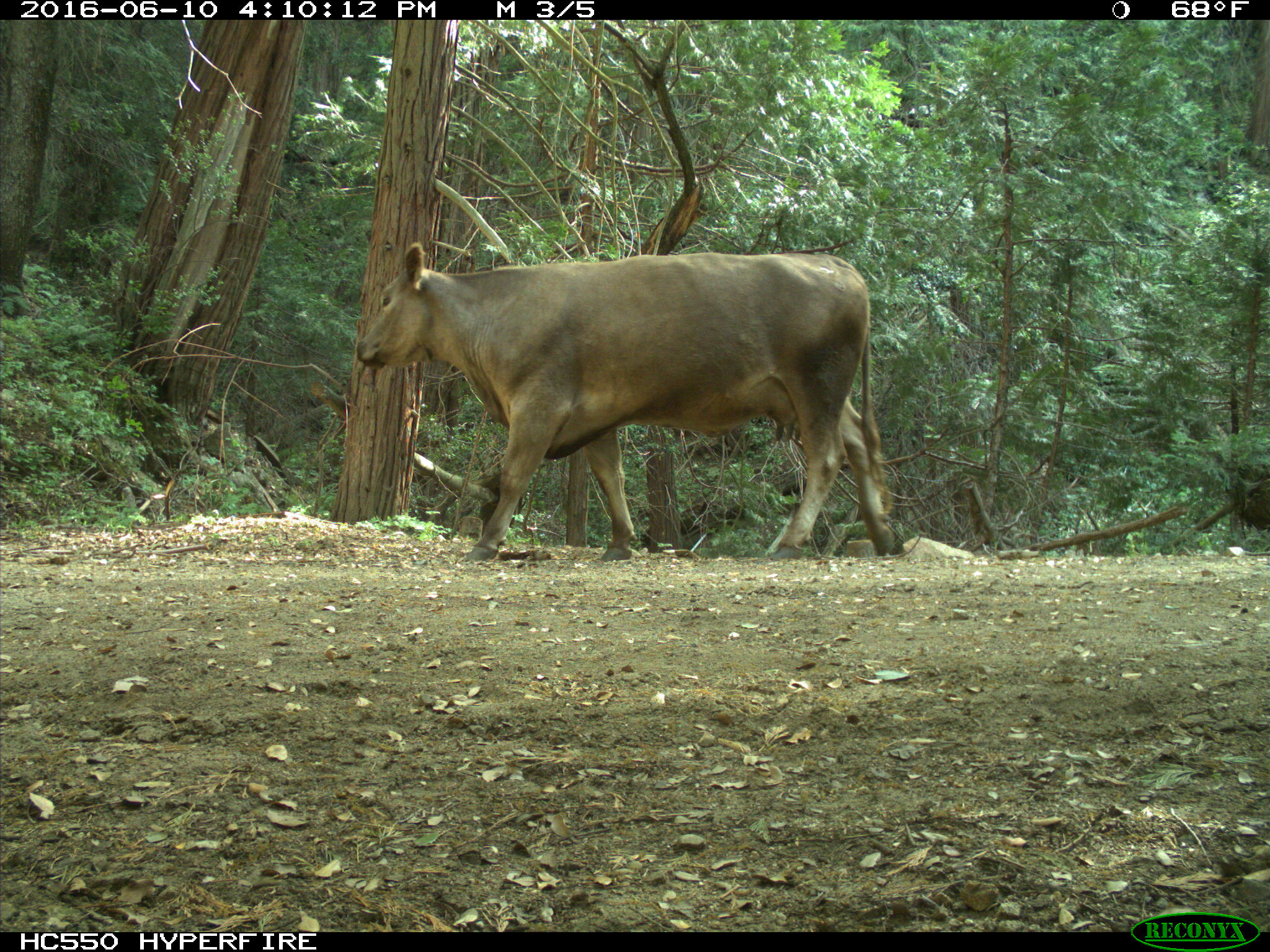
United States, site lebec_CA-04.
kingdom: Animalia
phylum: Chordata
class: Mammalia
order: Artiodactyla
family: Bovidae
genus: Bos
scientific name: Bos taurus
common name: domestic cow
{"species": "Bos taurus (domestic cow)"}